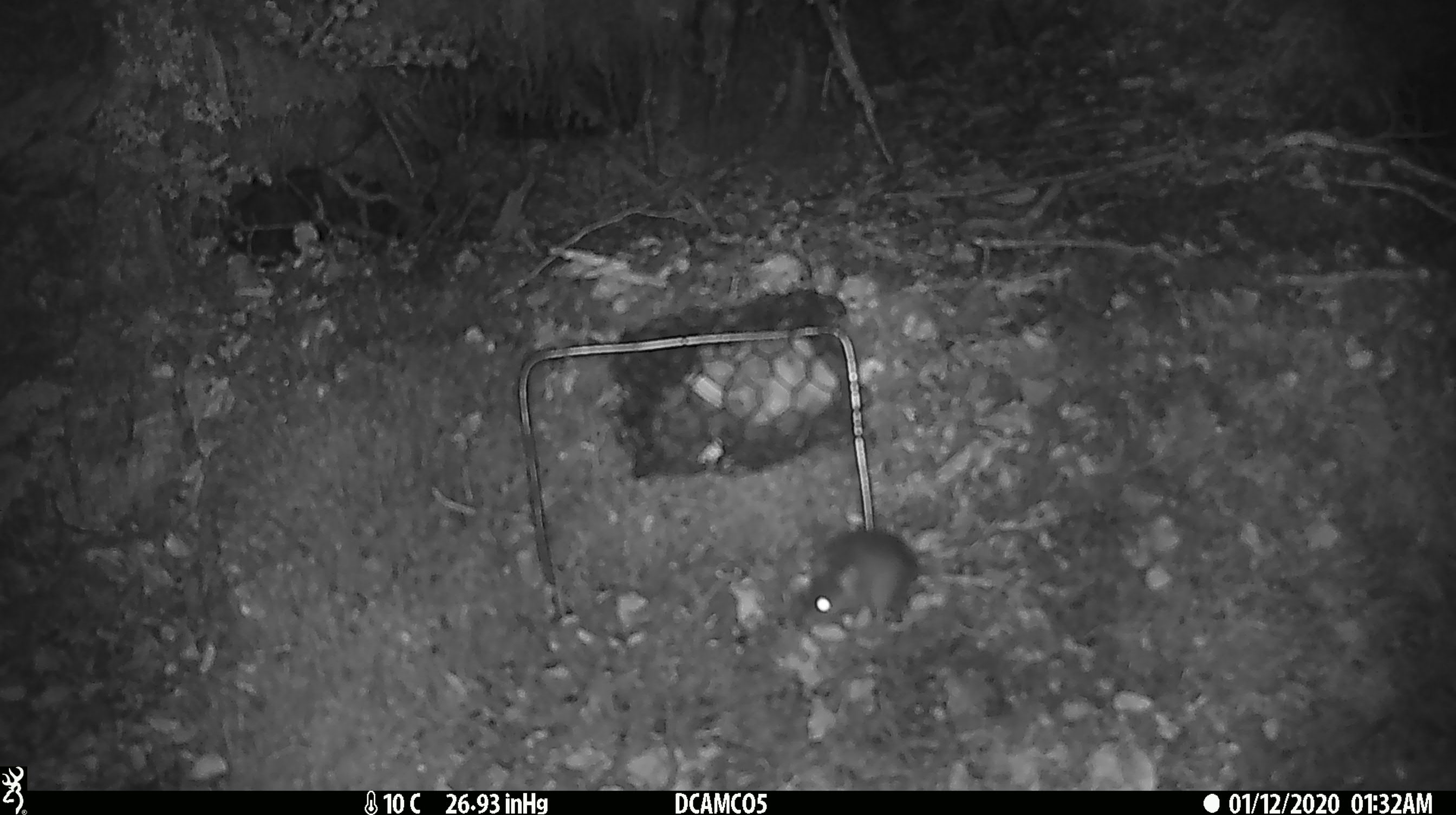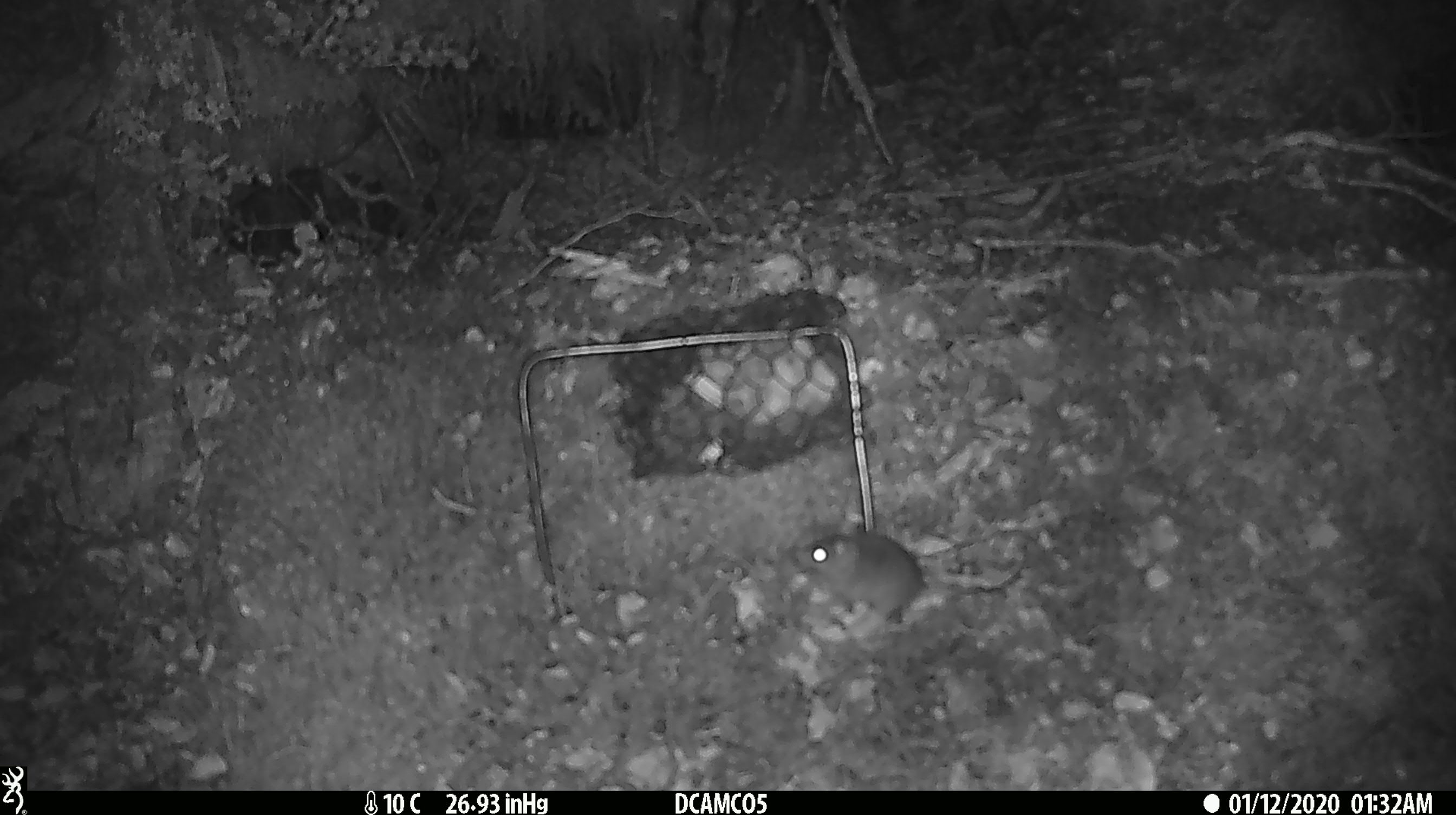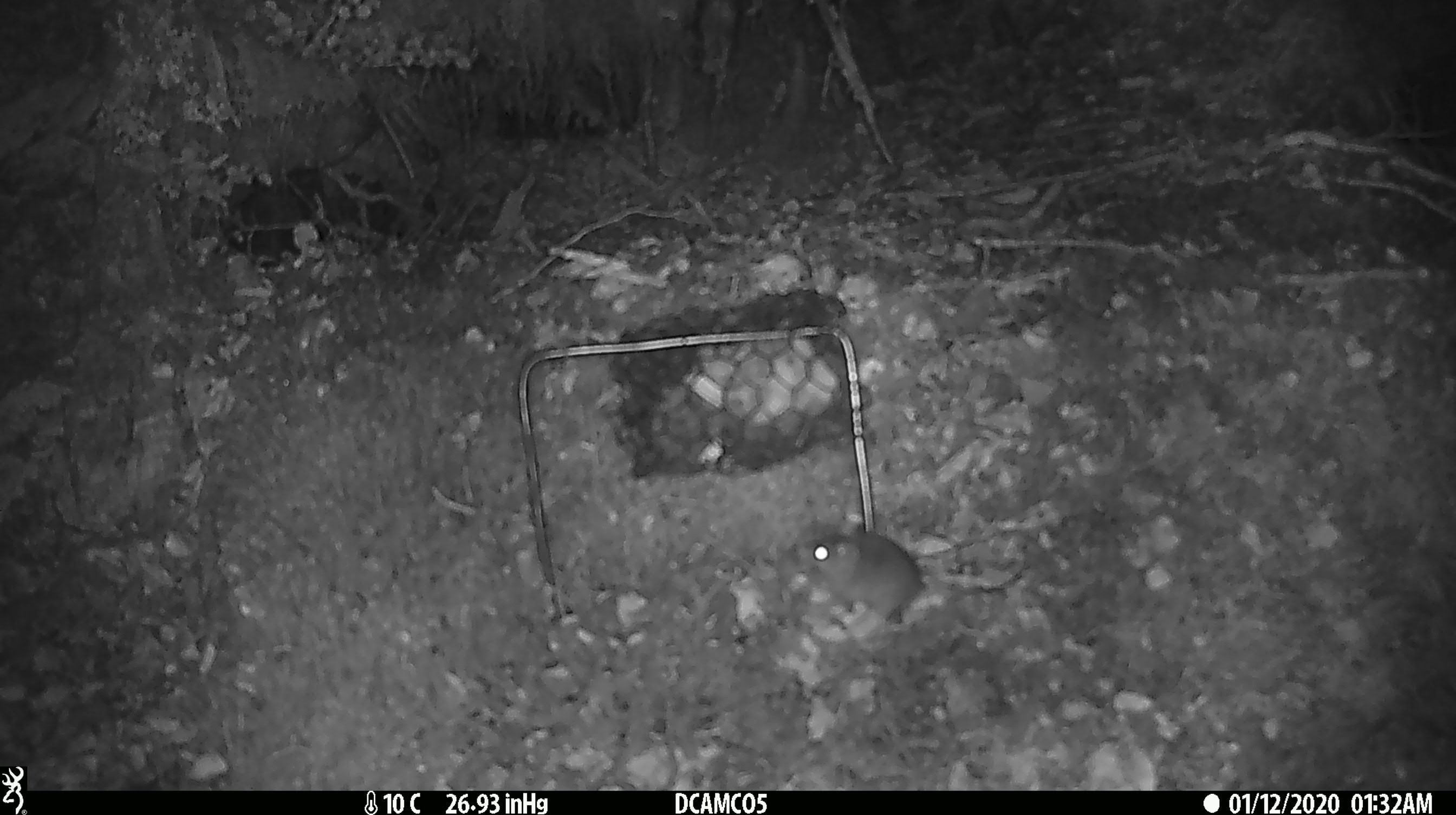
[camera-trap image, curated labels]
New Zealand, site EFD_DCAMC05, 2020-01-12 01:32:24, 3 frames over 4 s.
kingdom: Animalia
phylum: Chordata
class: Mammalia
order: Rodentia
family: Muridae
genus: Mus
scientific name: Mus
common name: mouse